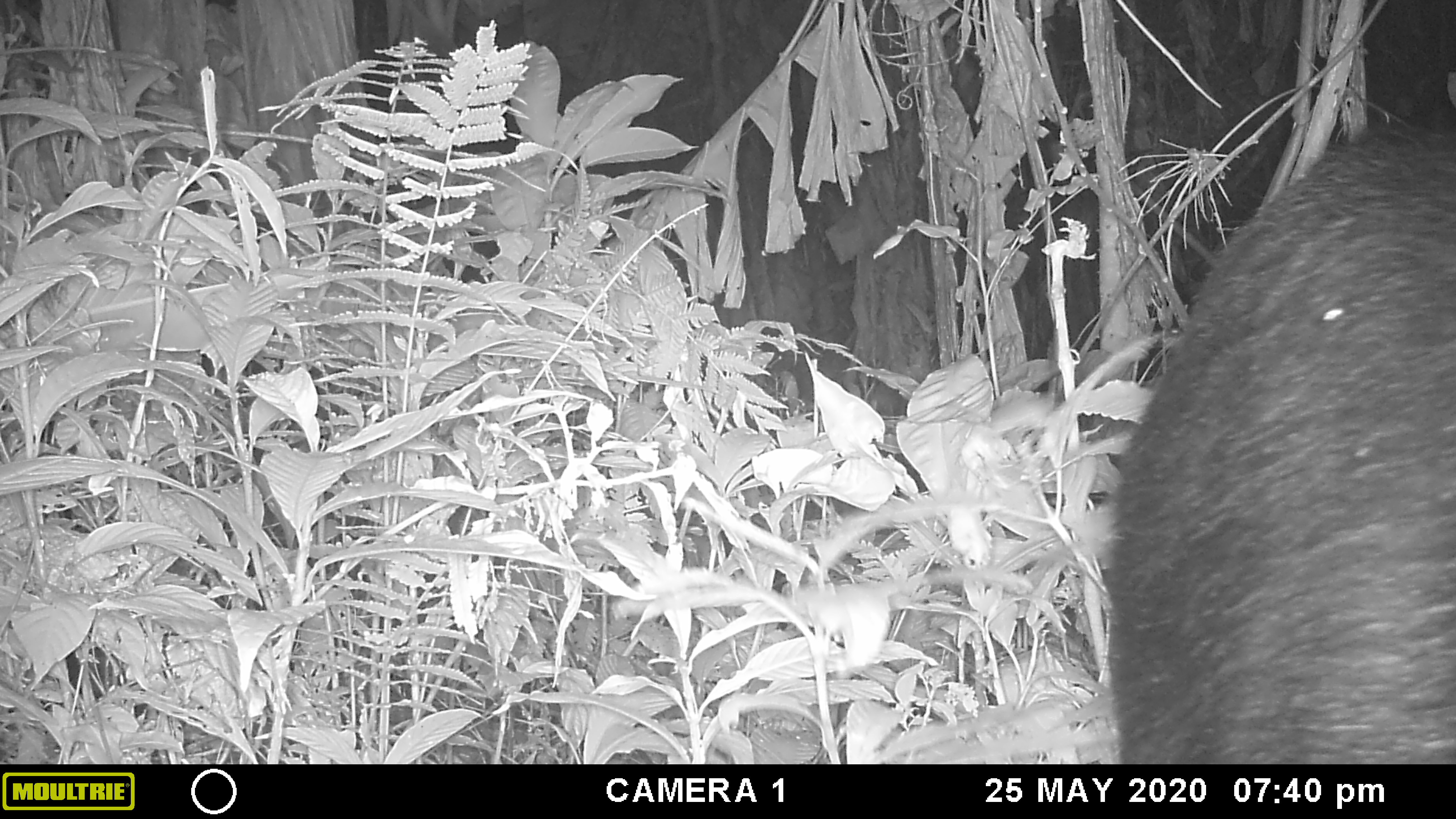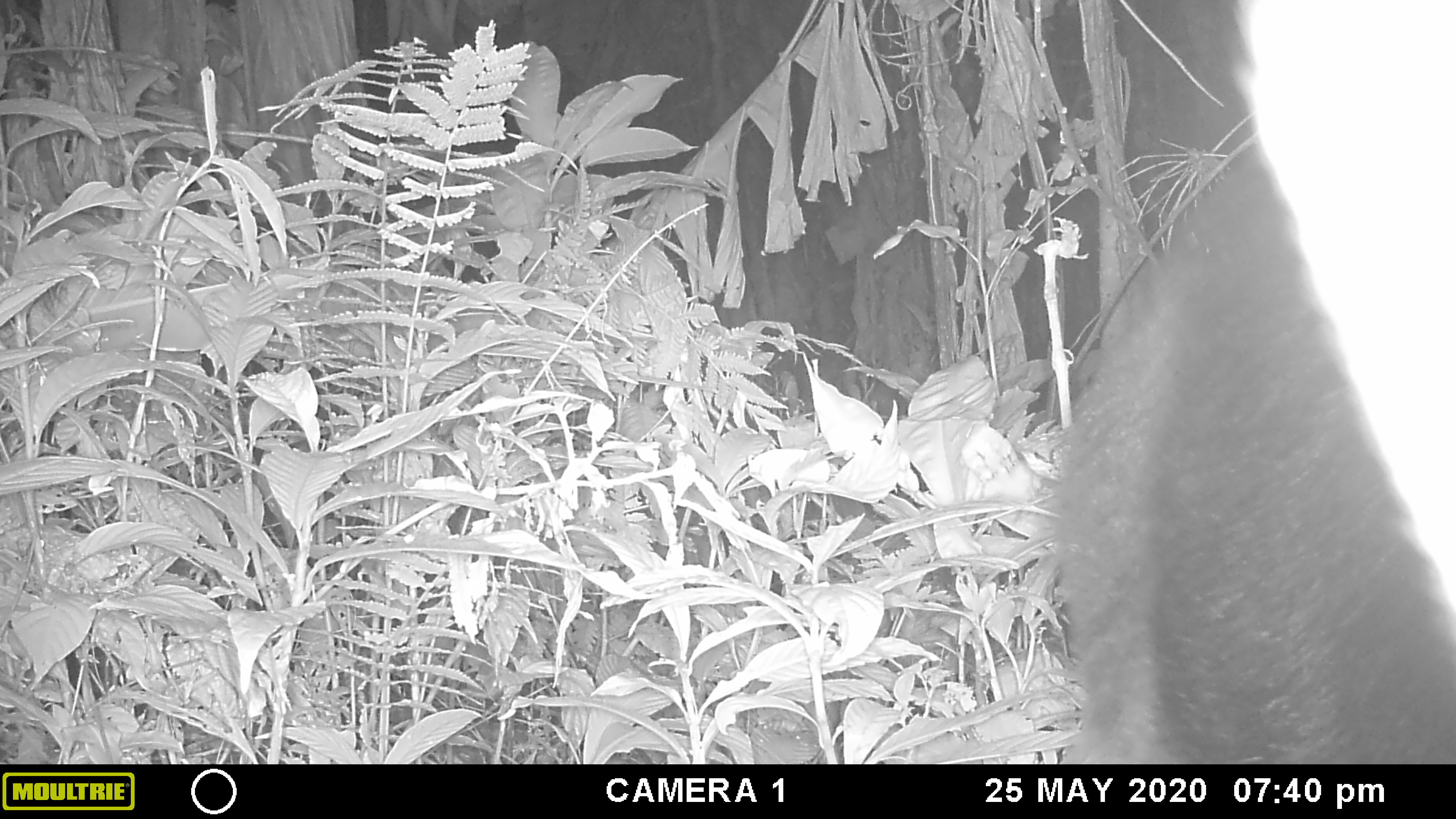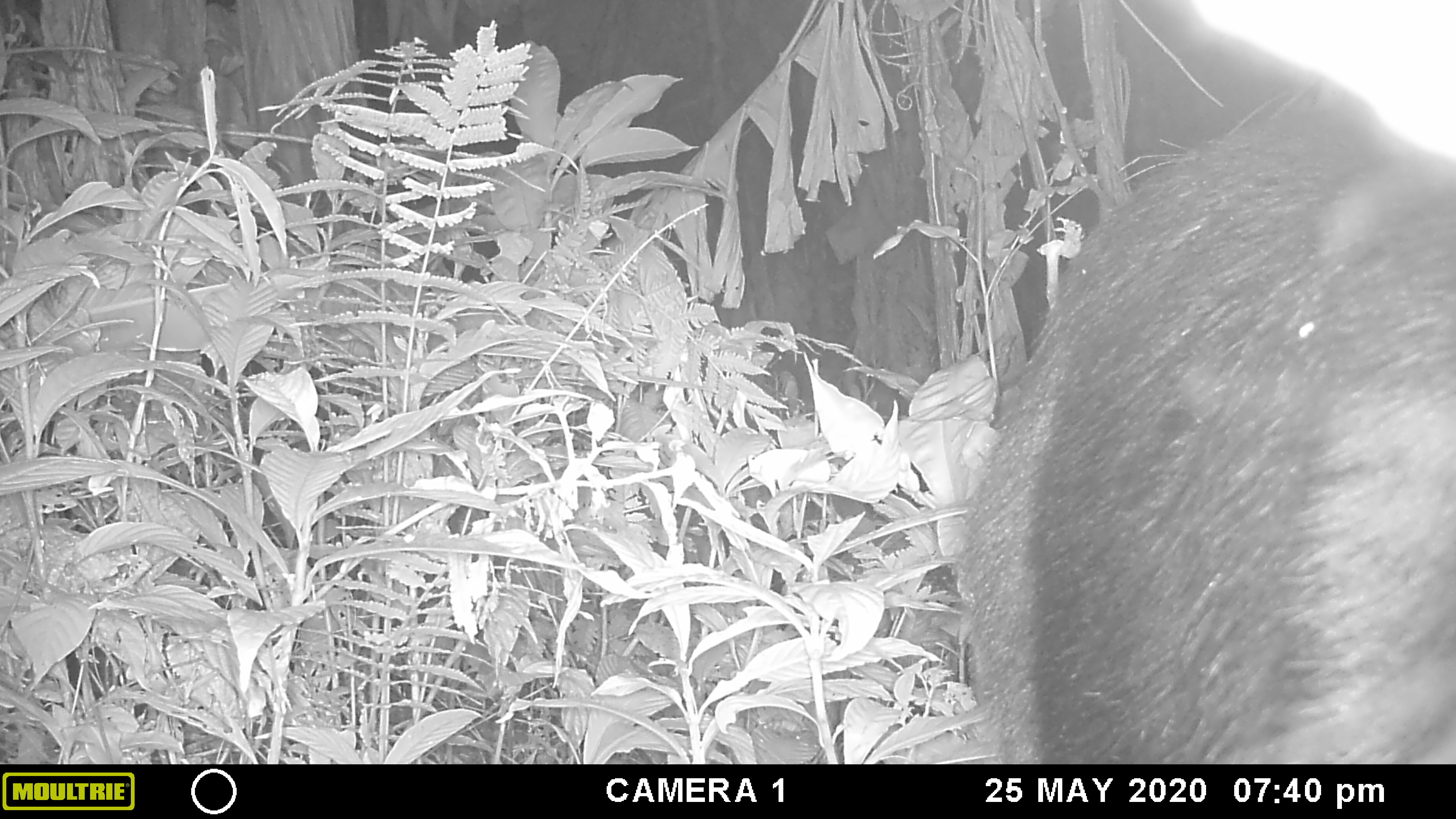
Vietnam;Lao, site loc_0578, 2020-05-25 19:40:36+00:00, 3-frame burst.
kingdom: Animalia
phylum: Chordata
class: Mammalia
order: Artiodactyla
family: Bovidae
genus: Capricornis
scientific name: Capricornis sumatraensis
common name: chinese serow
Chinese serow (Capricornis sumatraensis). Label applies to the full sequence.